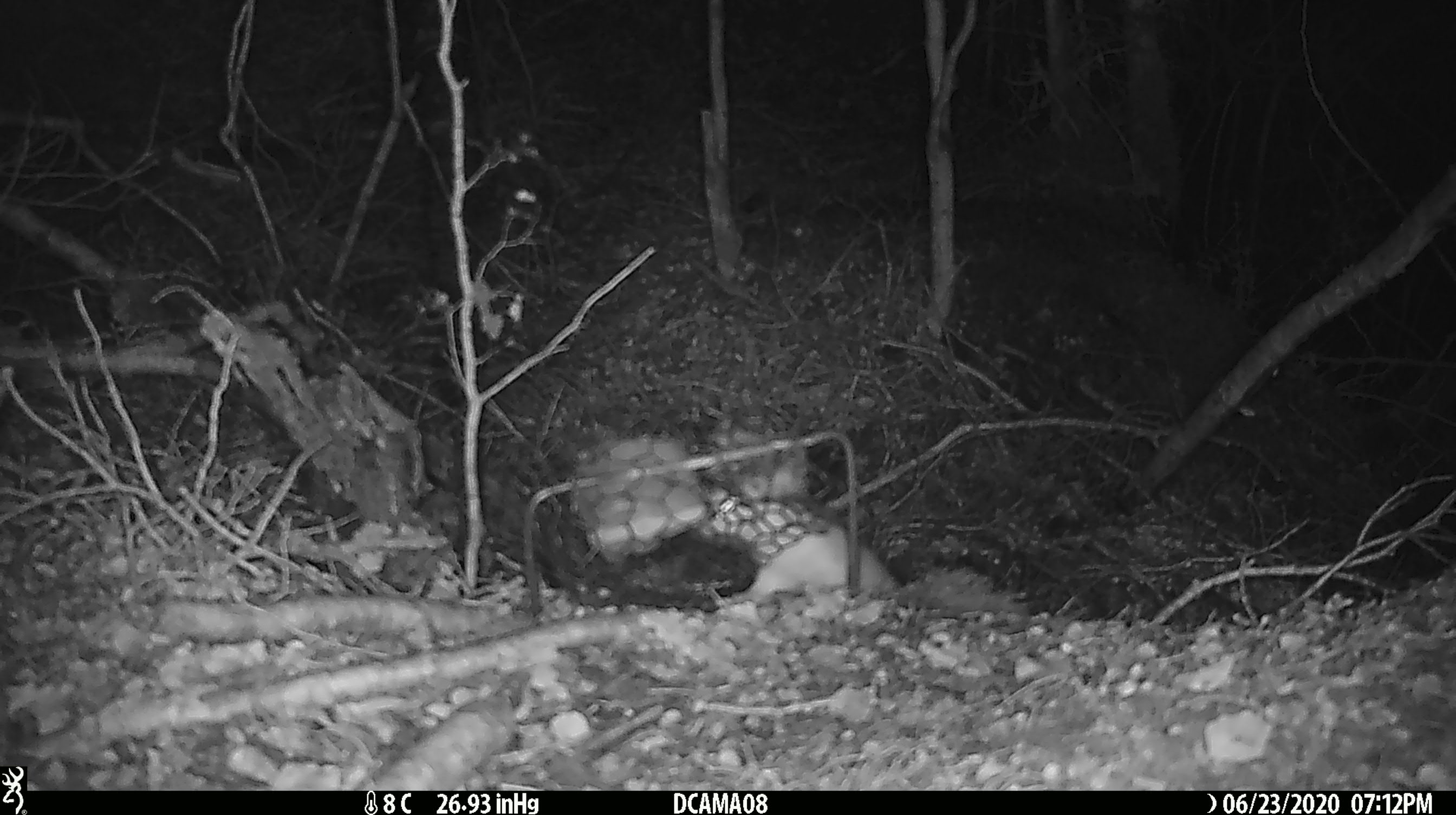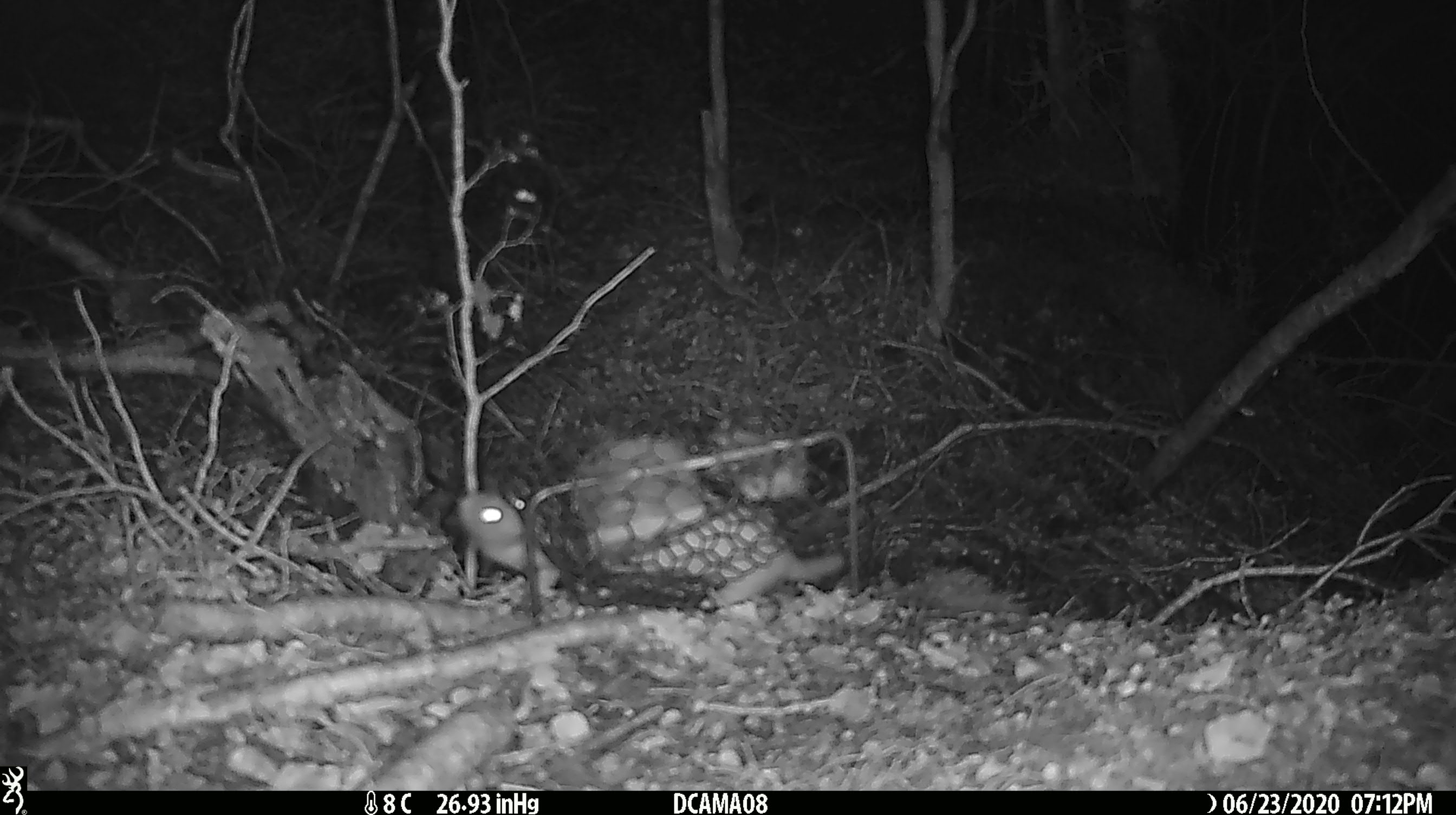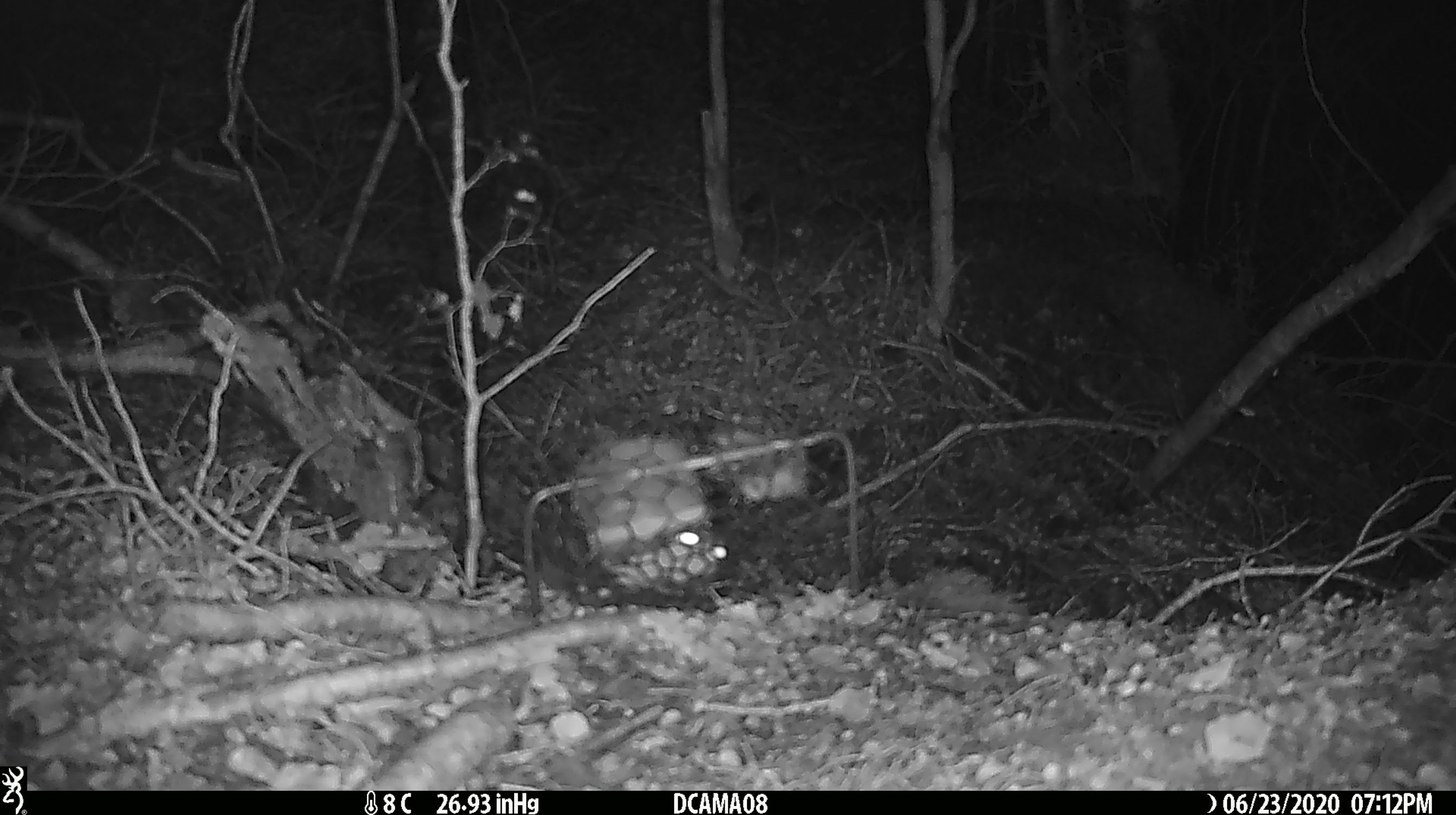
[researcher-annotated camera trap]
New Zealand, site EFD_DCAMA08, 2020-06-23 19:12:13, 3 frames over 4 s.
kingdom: Animalia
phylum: Chordata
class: Mammalia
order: Carnivora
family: Mustelidae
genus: Mustela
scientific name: Mustela nivalis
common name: least weasel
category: weasel